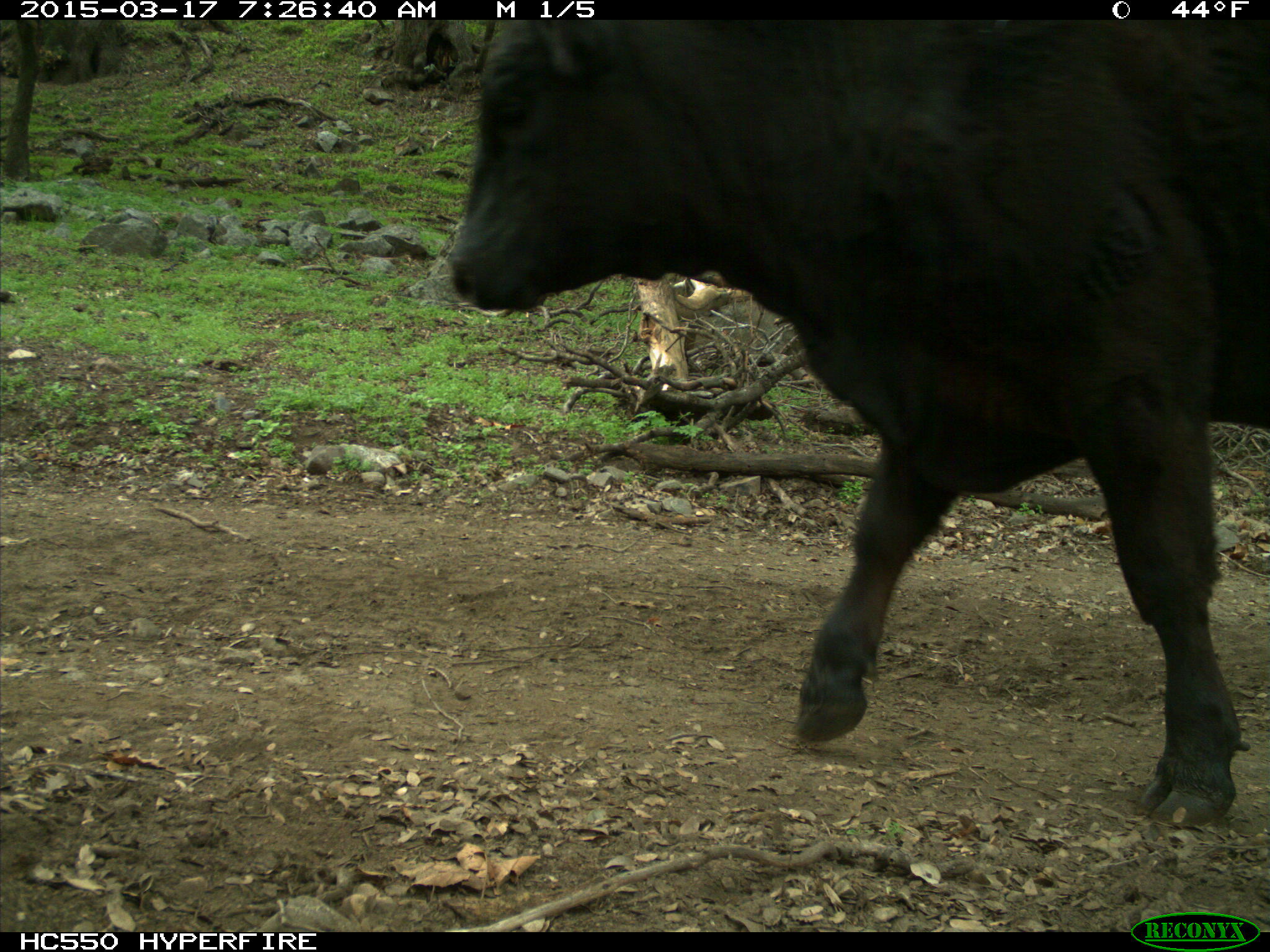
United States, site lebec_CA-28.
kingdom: Animalia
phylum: Chordata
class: Mammalia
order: Artiodactyla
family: Bovidae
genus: Bos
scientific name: Bos taurus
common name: domestic cow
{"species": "Bos taurus (domestic cow)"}